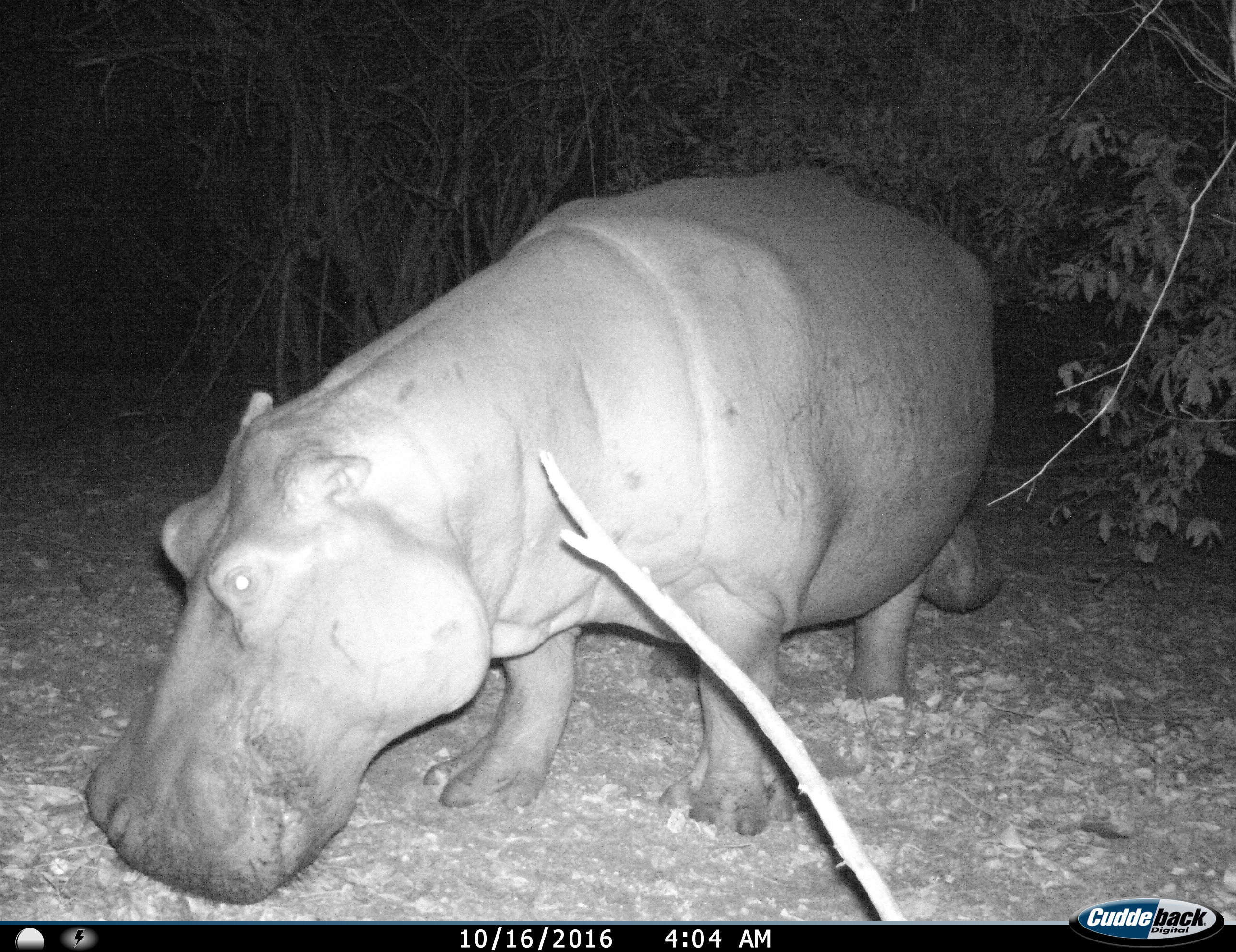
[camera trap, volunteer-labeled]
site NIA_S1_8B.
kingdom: Animalia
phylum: Chordata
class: Mammalia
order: Artiodactyla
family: Hippopotamidae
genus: Hippopotamus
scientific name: Hippopotamus amphibius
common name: hippopotamus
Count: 2.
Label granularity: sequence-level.